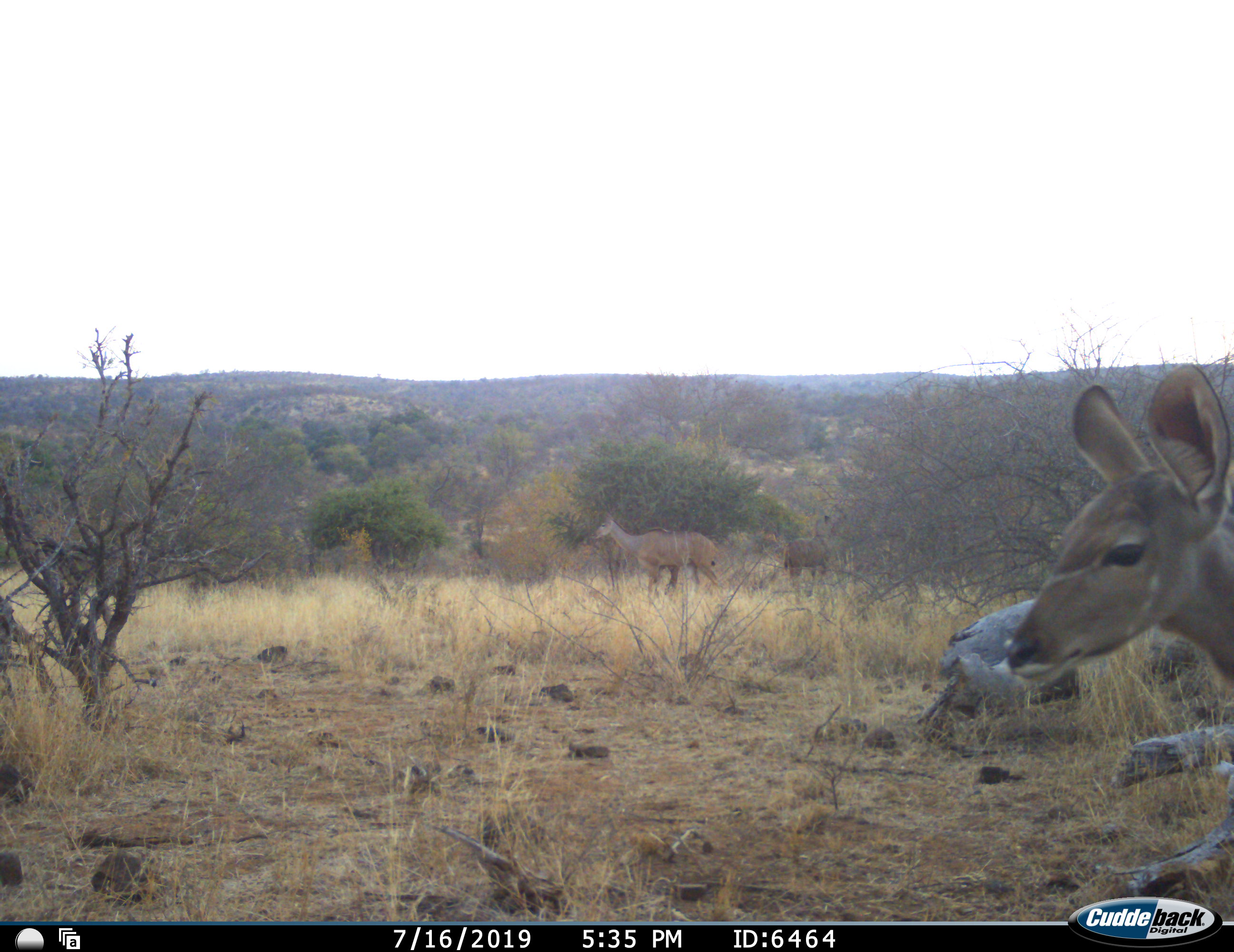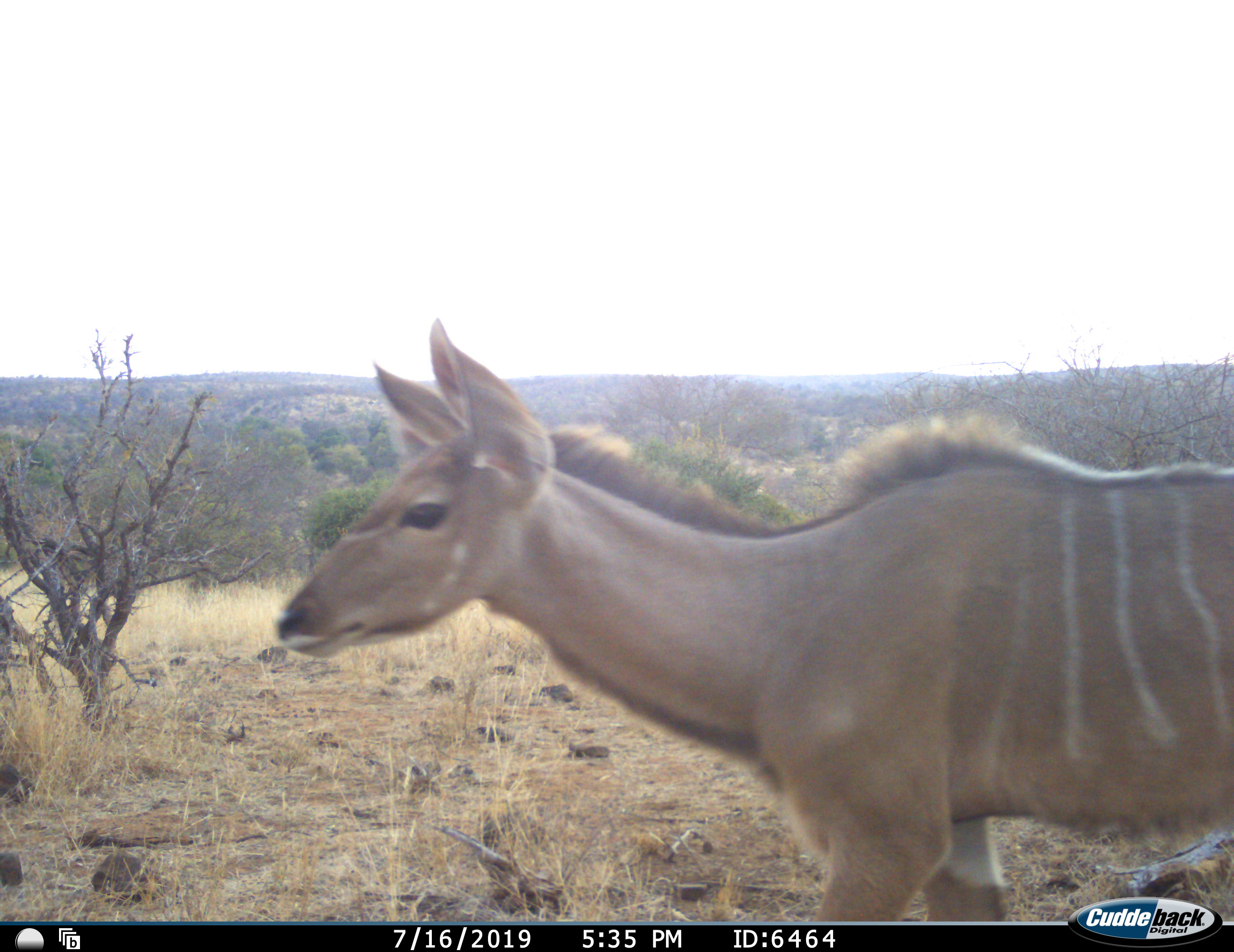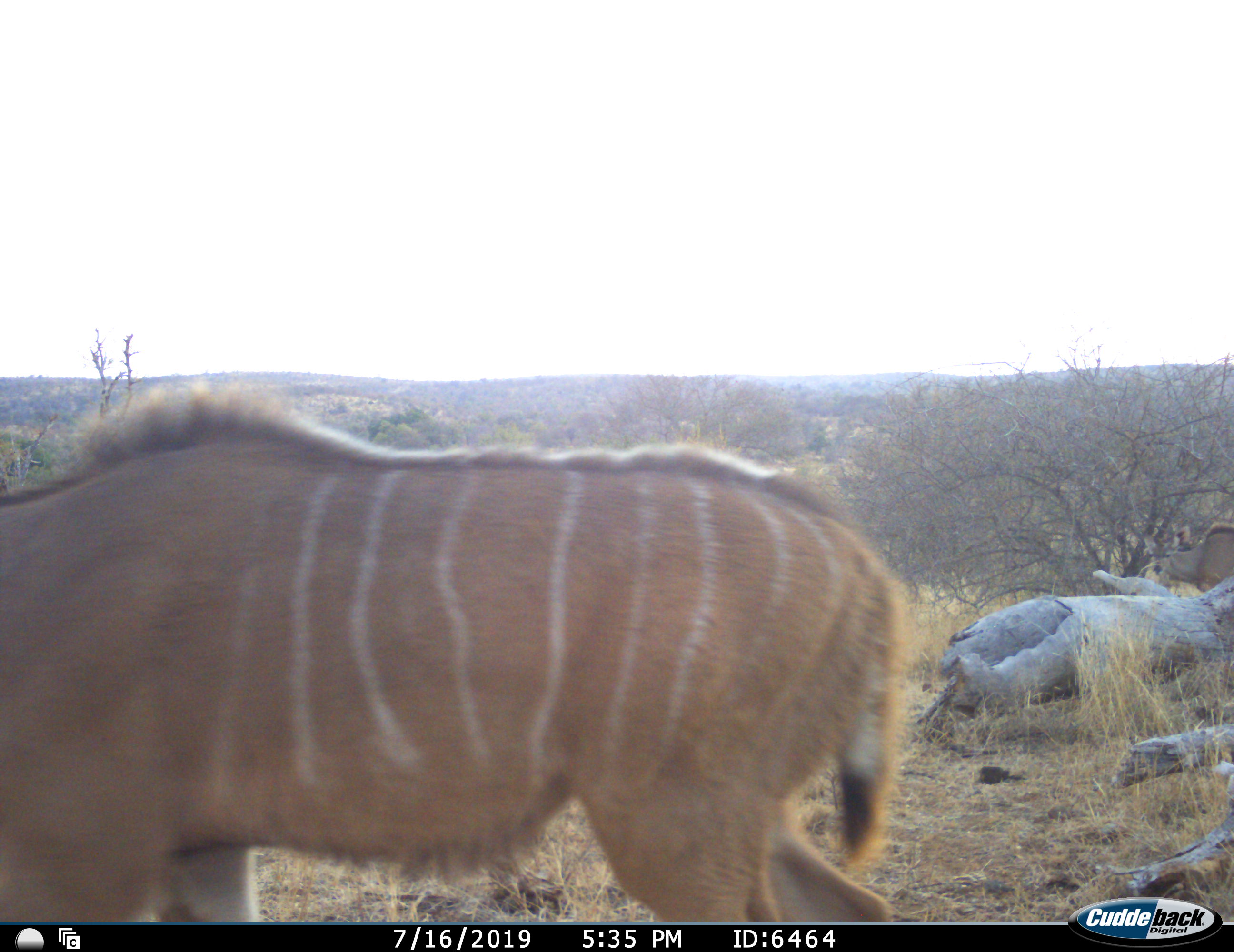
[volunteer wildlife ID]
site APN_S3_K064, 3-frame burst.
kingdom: Animalia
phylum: Chordata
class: Mammalia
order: Artiodactyla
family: Bovidae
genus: Tragelaphus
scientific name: Tragelaphus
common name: kudu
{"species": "kudu (Tragelaphus)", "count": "3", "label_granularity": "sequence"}